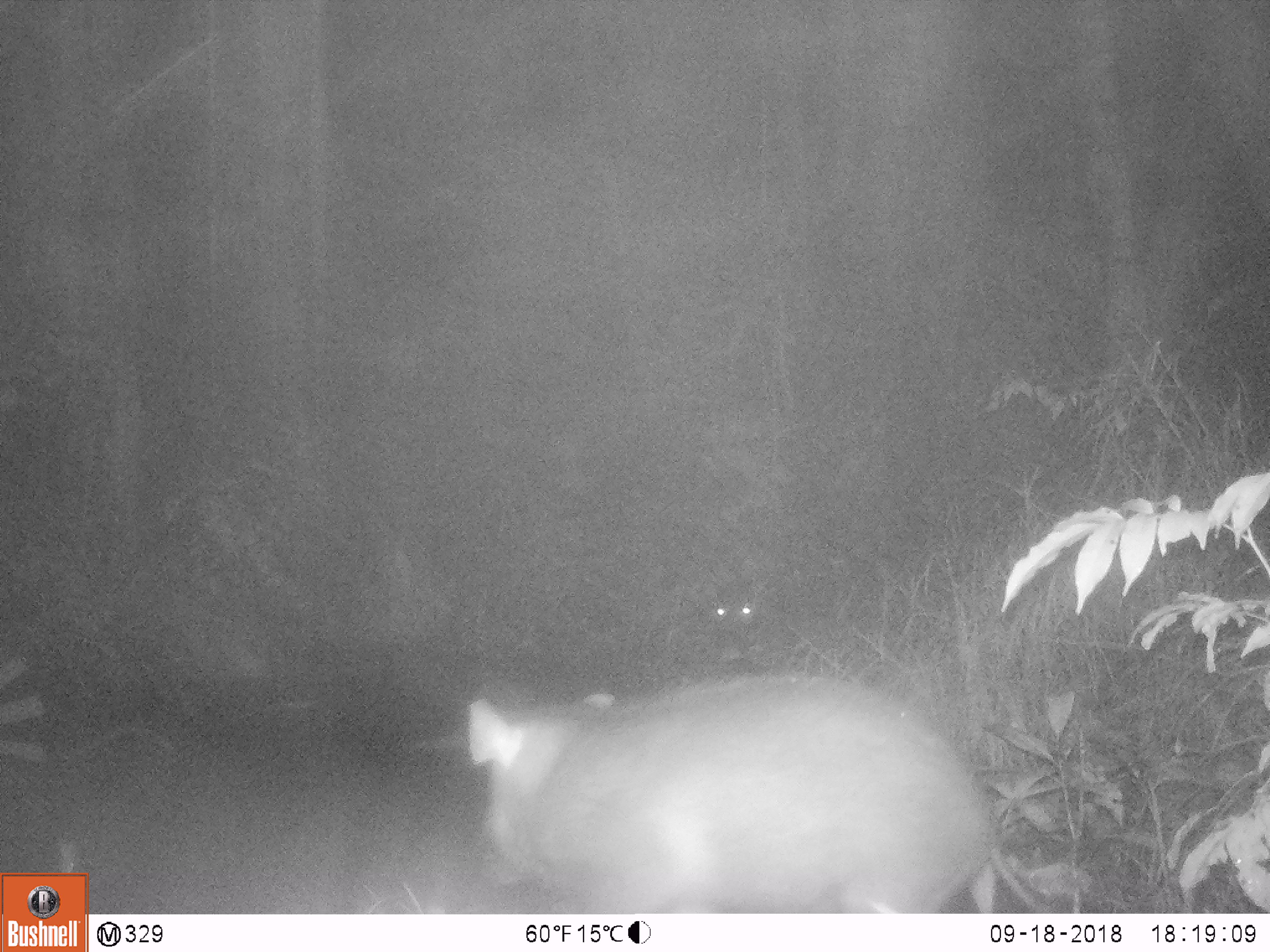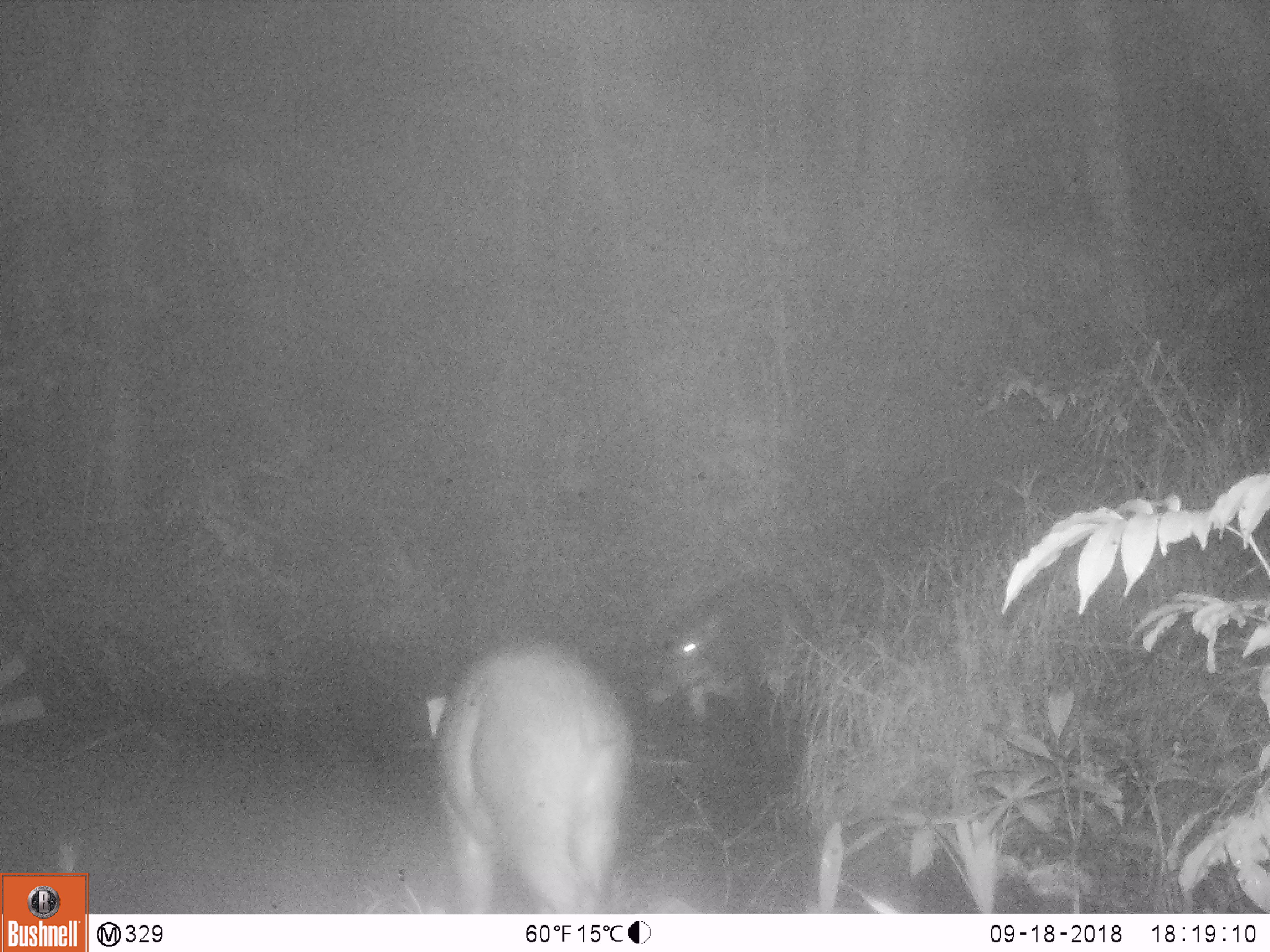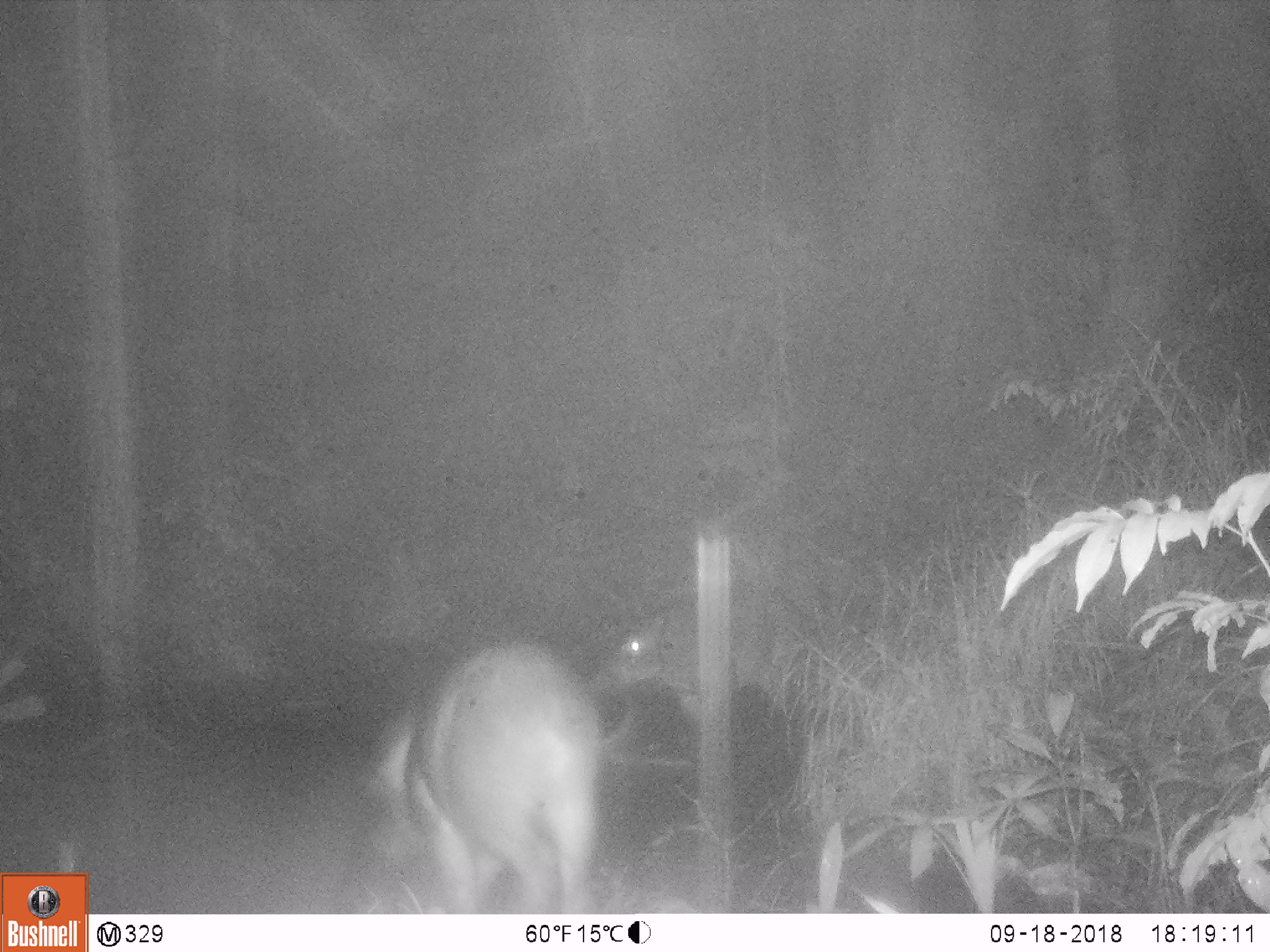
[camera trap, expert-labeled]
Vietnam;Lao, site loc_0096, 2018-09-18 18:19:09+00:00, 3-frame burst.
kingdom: Animalia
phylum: Chordata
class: Mammalia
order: Artiodactyla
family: Suidae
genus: Sus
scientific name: Sus scrofa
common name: eurasian wild pig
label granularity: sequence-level